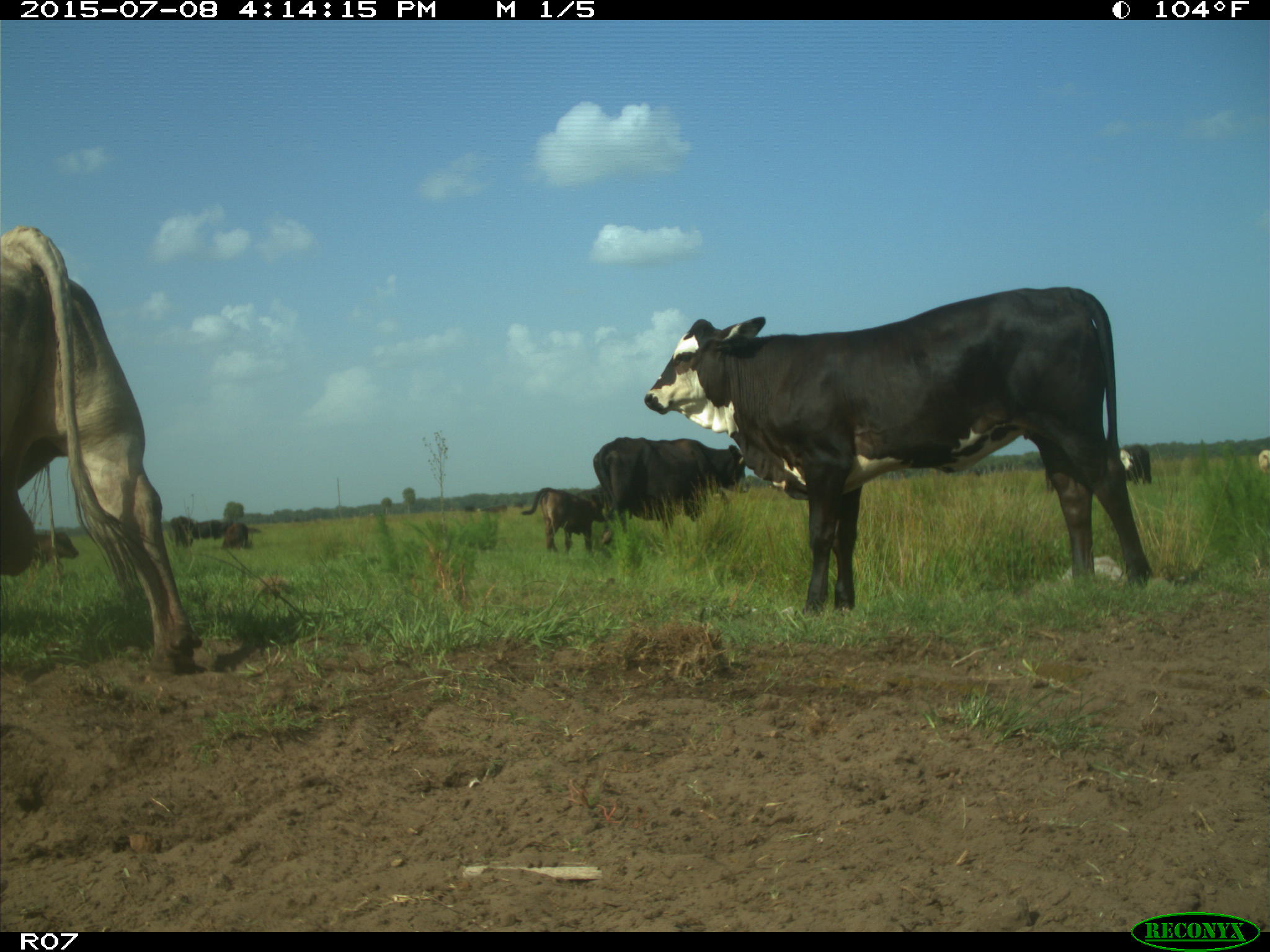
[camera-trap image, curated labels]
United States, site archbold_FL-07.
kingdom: Animalia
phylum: Chordata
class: Mammalia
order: Artiodactyla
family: Bovidae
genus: Bos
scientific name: Bos taurus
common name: domestic cow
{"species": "Bos taurus (domestic cow)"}